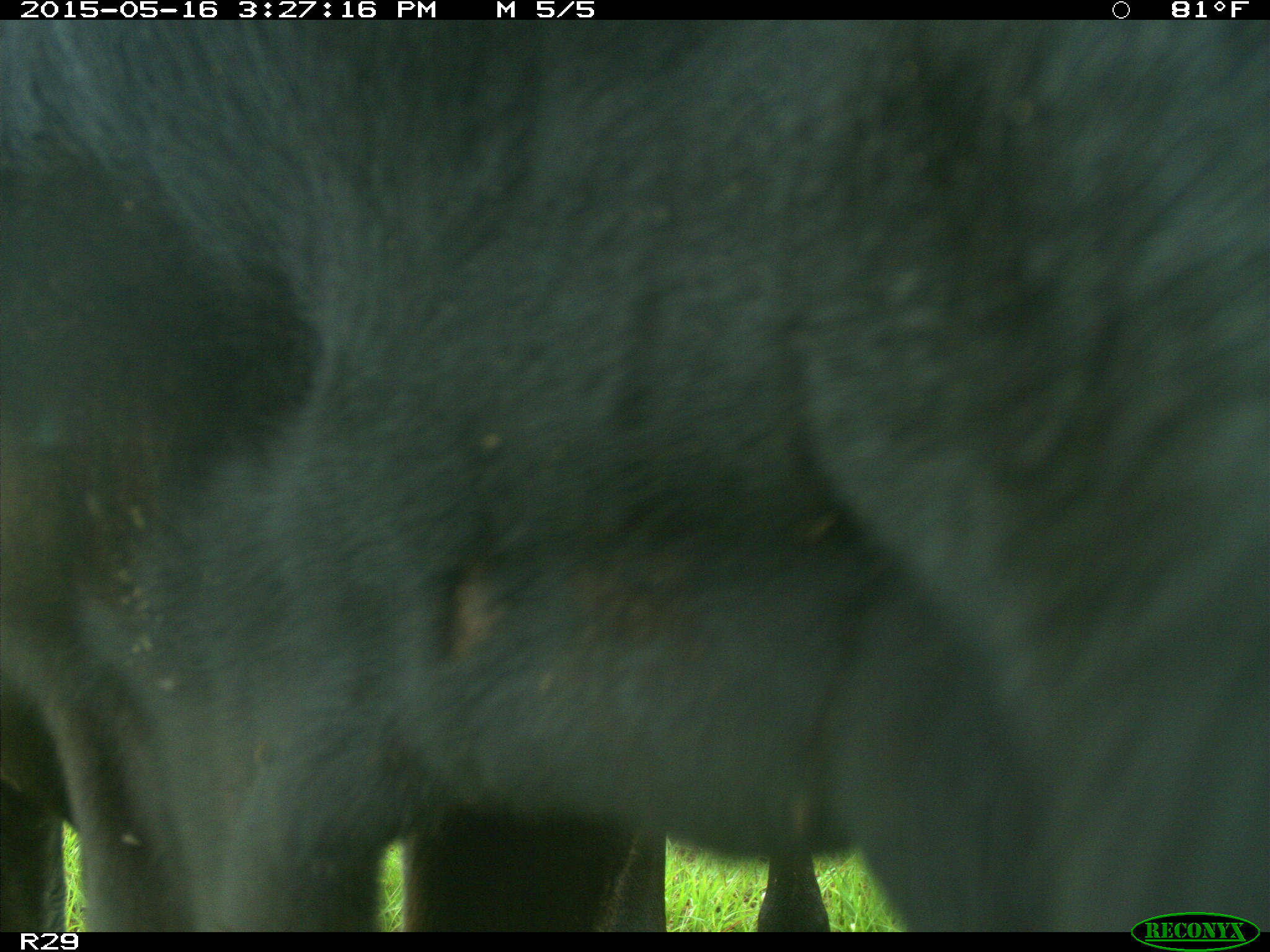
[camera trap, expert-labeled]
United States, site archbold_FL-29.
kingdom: Animalia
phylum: Chordata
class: Mammalia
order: Artiodactyla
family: Bovidae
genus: Bos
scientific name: Bos taurus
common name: domestic cow